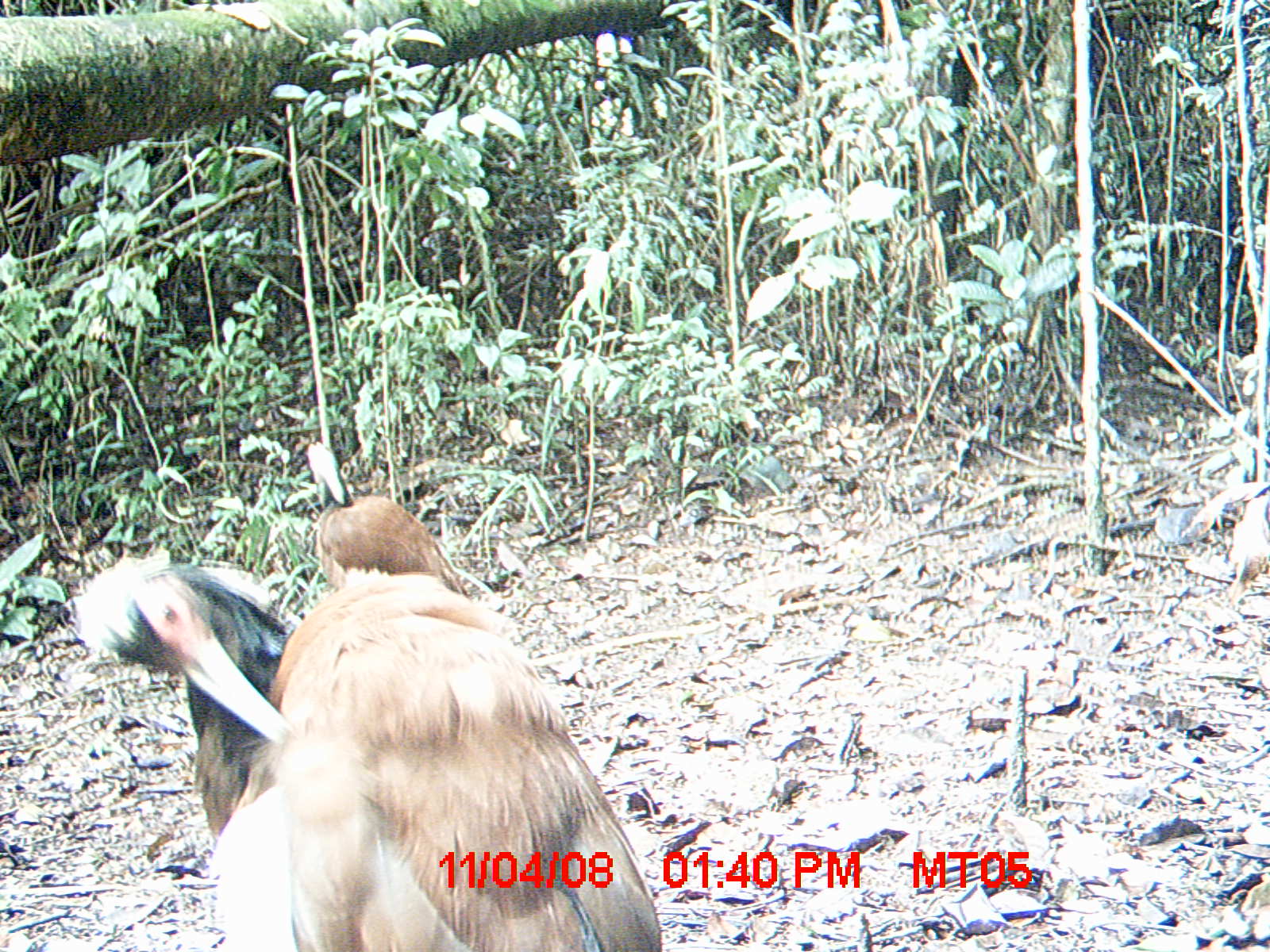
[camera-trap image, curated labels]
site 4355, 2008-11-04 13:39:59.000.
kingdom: Animalia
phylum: Chordata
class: Aves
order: Cuculiformes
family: Cuculidae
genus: Coua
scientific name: Coua serriana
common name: red-breasted coua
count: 2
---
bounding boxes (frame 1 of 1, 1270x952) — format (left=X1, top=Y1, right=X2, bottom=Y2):
coua serriana: (left=204, top=434, right=667, bottom=951); (left=61, top=541, right=304, bottom=848)